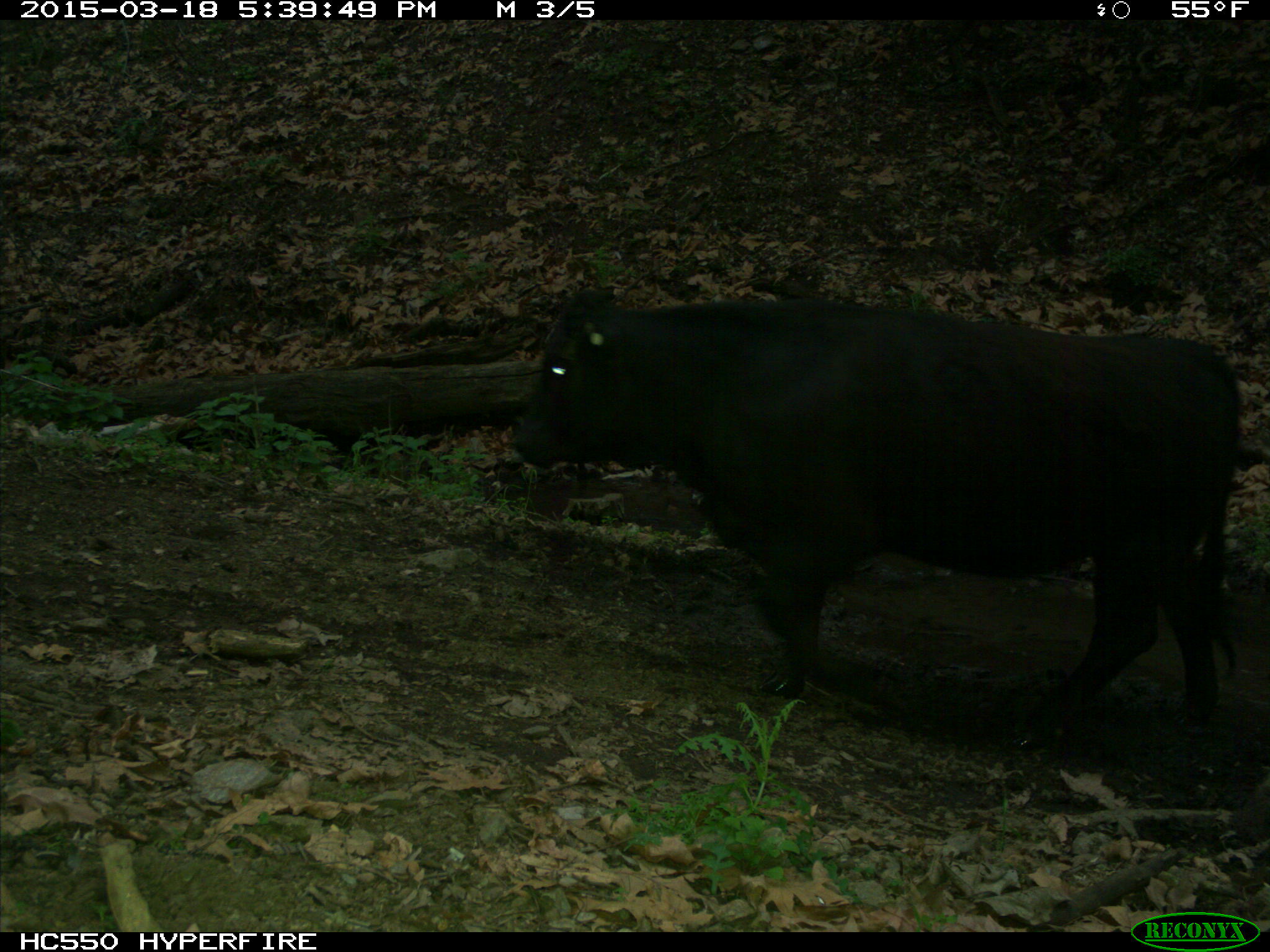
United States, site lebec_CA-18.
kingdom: Animalia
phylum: Chordata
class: Mammalia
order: Artiodactyla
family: Bovidae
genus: Bos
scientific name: Bos taurus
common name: domestic cow